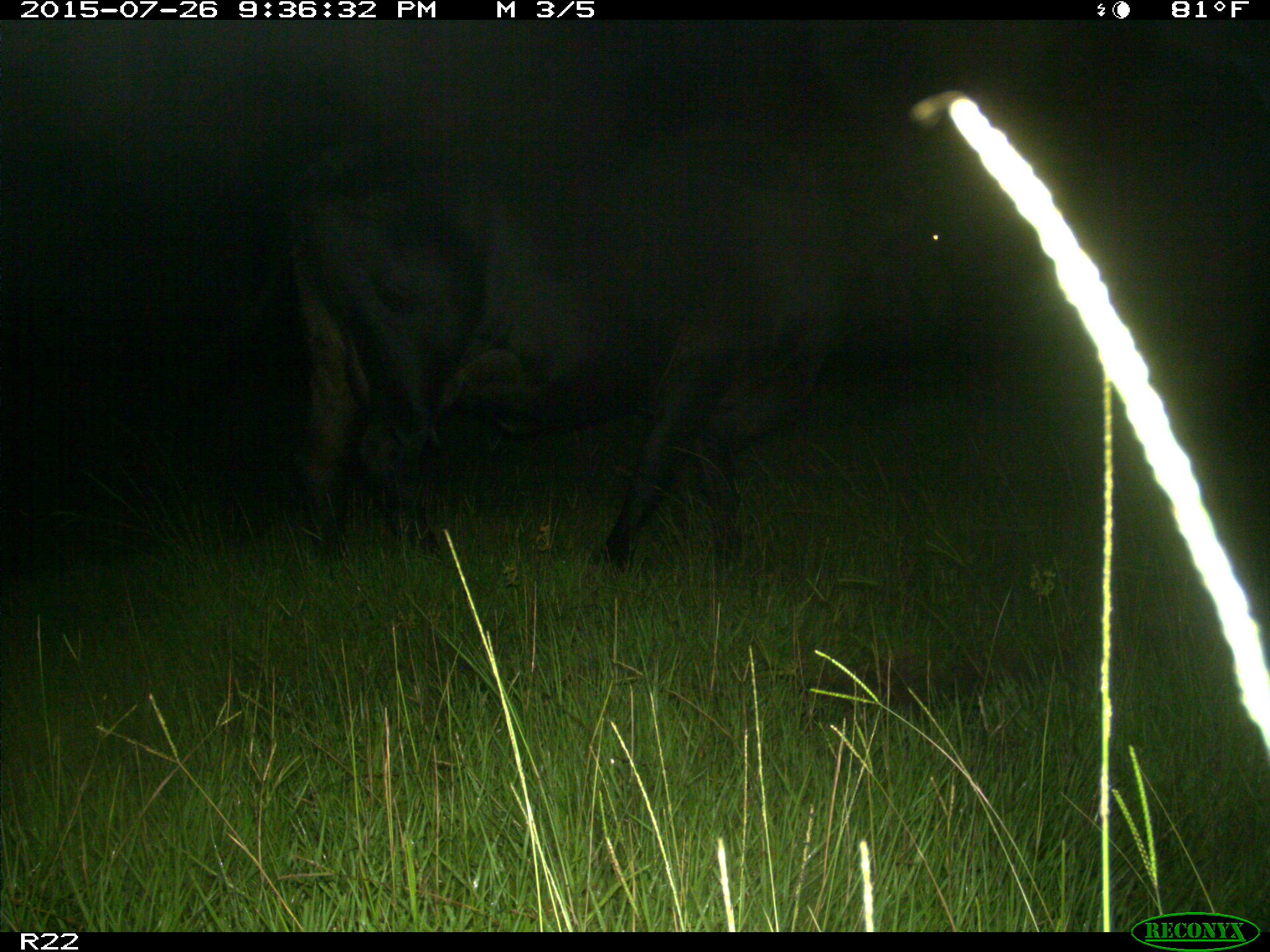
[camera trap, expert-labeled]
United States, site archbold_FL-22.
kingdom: Animalia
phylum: Chordata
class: Mammalia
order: Artiodactyla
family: Bovidae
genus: Bos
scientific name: Bos taurus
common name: domestic cow